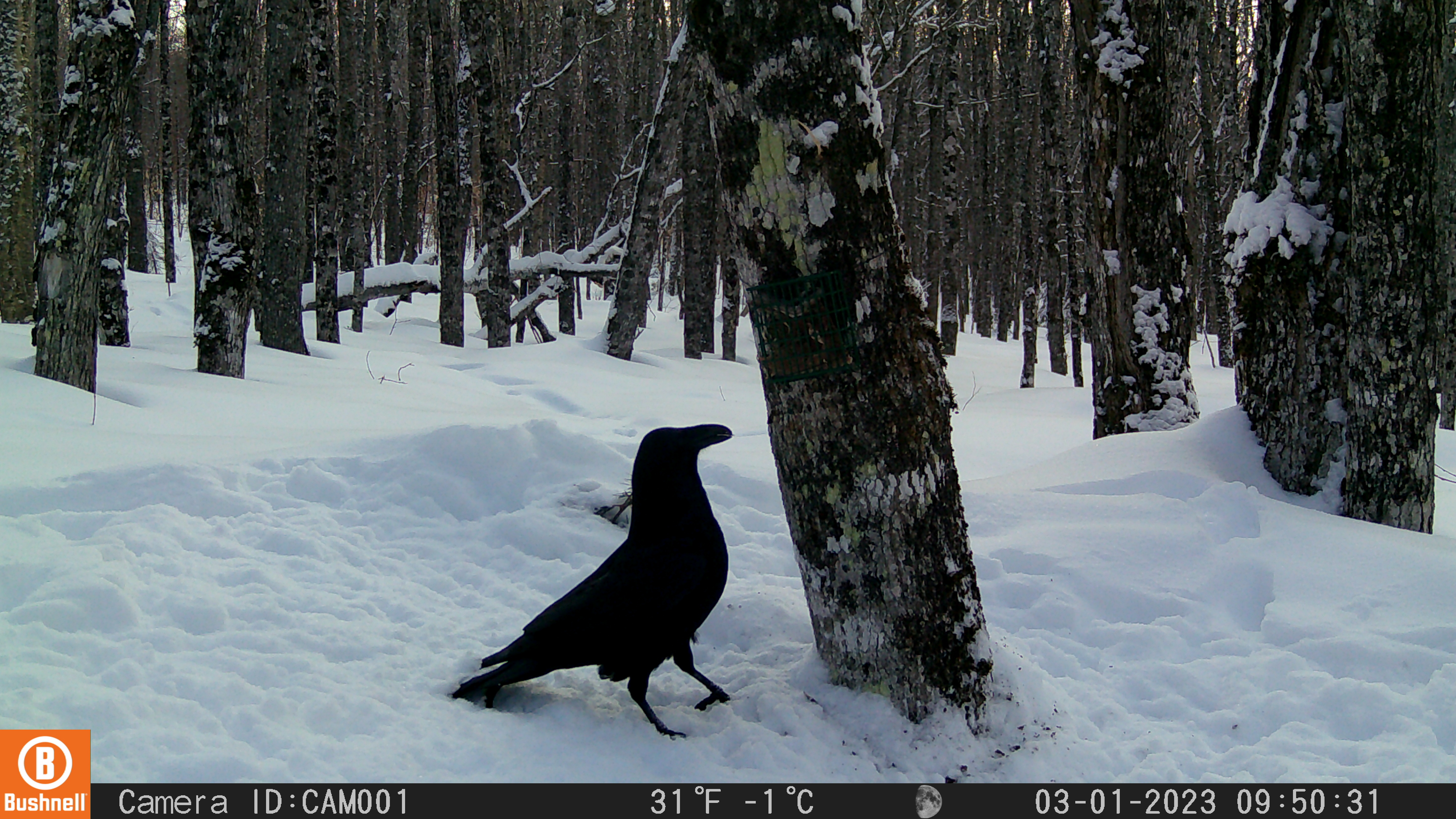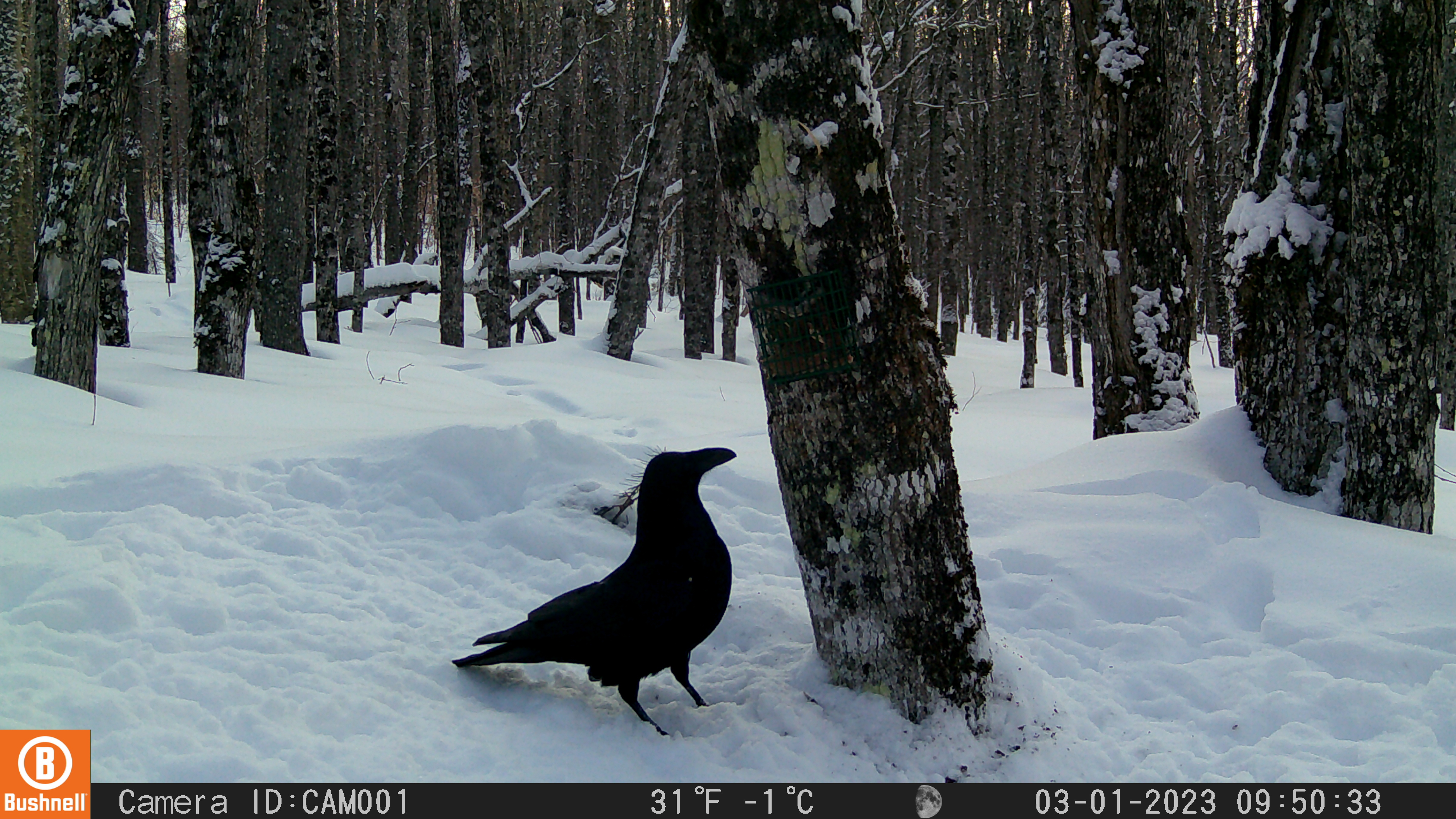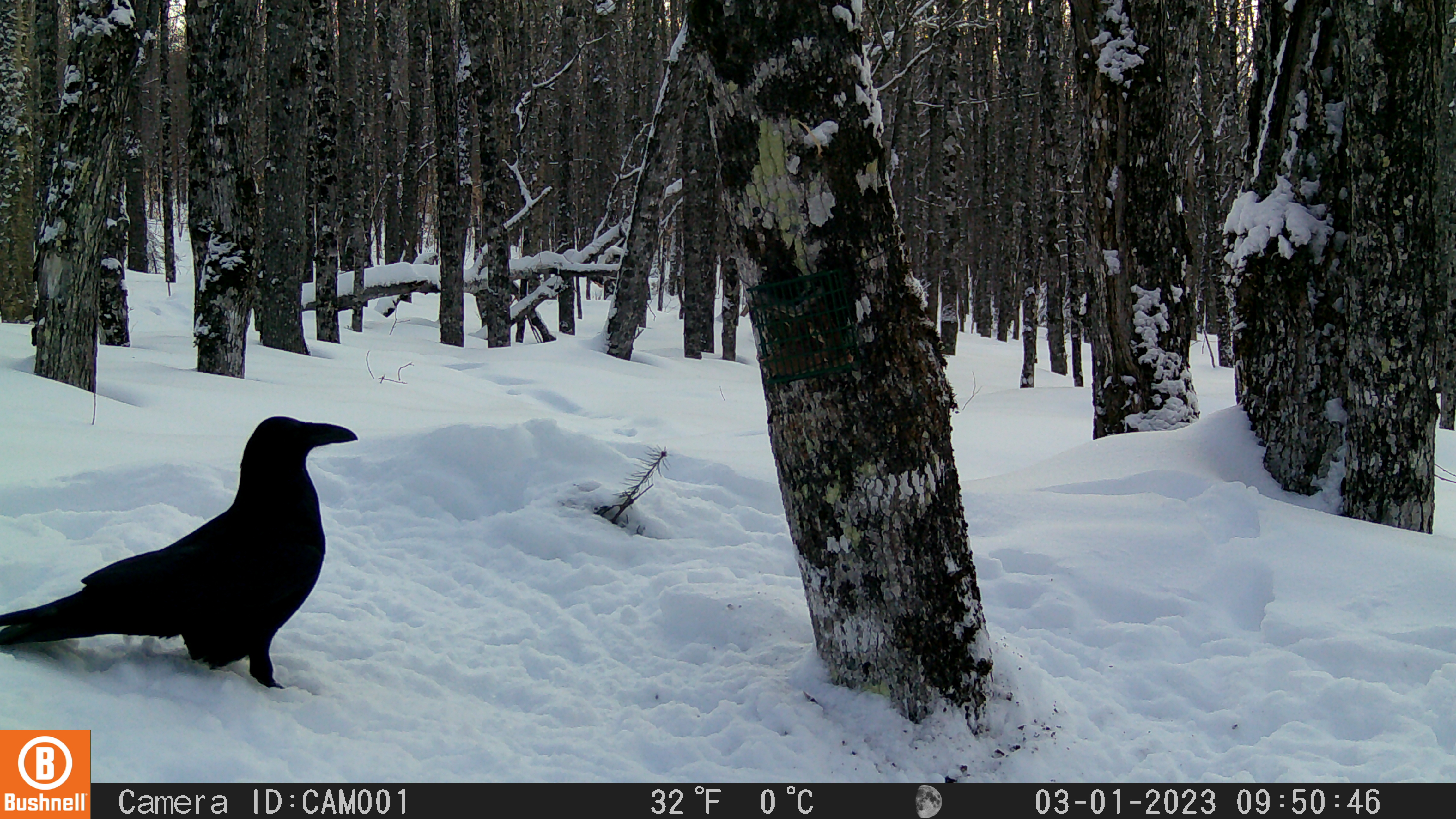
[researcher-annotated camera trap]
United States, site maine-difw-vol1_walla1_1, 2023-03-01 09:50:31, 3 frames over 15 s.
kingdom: Animalia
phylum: Chordata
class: Aves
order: Passeriformes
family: Corvidae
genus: Corvus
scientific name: Corvus corax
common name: common raven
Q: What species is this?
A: Common raven (Corvus corax).